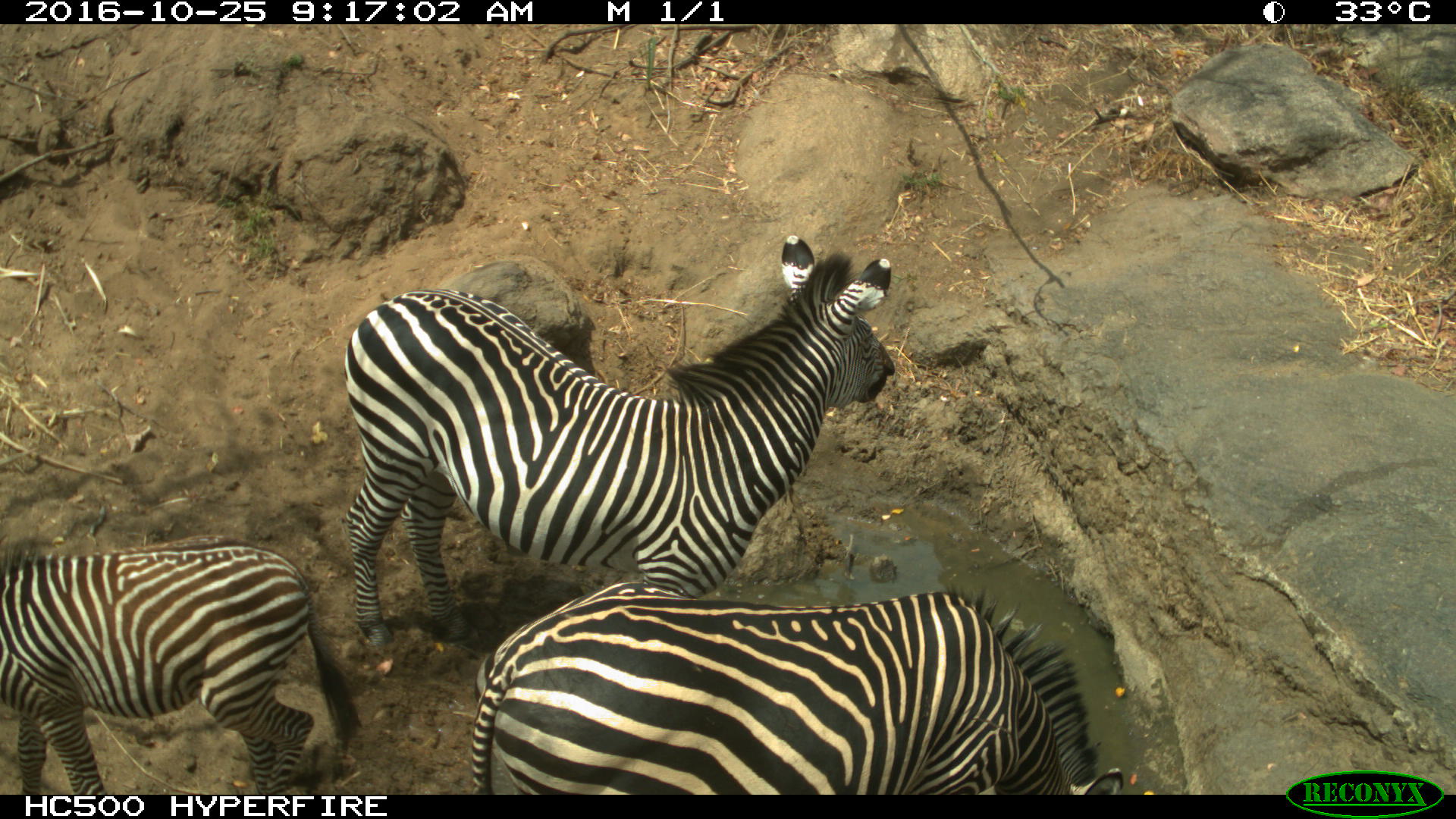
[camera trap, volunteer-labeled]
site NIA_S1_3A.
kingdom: Animalia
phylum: Chordata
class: Mammalia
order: Perissodactyla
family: Equidae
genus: Equus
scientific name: Equus quagga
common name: plains zebra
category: zebraplains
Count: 3.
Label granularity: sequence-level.